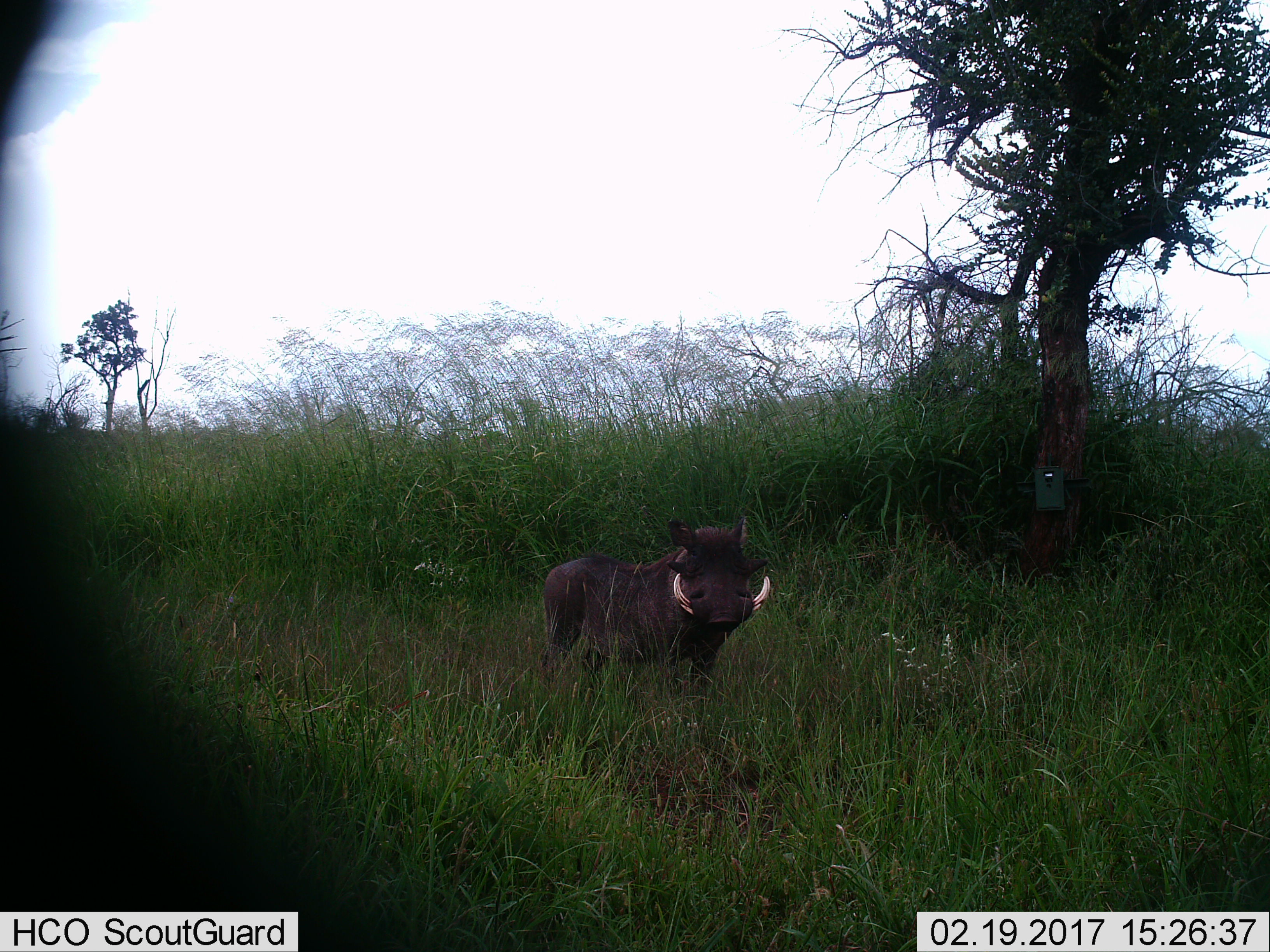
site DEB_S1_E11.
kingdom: Animalia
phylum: Chordata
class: Mammalia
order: Artiodactyla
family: Suidae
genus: Phacochoerus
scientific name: Phacochoerus africanus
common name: warthog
Warthog (Phacochoerus africanus), count 1. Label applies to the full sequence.